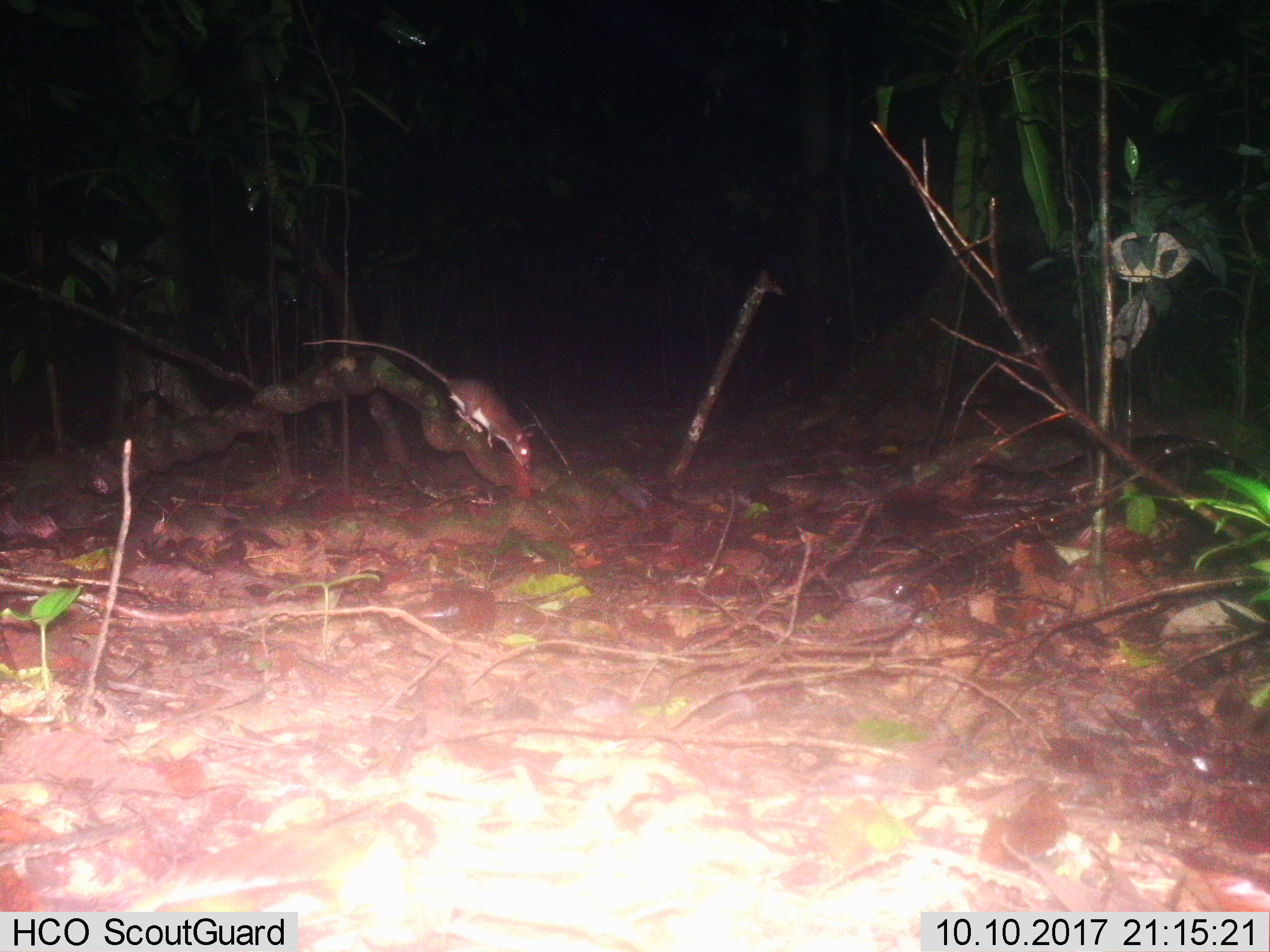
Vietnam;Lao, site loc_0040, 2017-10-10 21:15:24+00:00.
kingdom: Animalia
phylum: Chordata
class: Mammalia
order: Rodentia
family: Muridae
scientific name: Muridae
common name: old-world mice and rats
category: unidentified murid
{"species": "unidentified murid (old-world mice and rats) (Muridae)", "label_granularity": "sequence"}